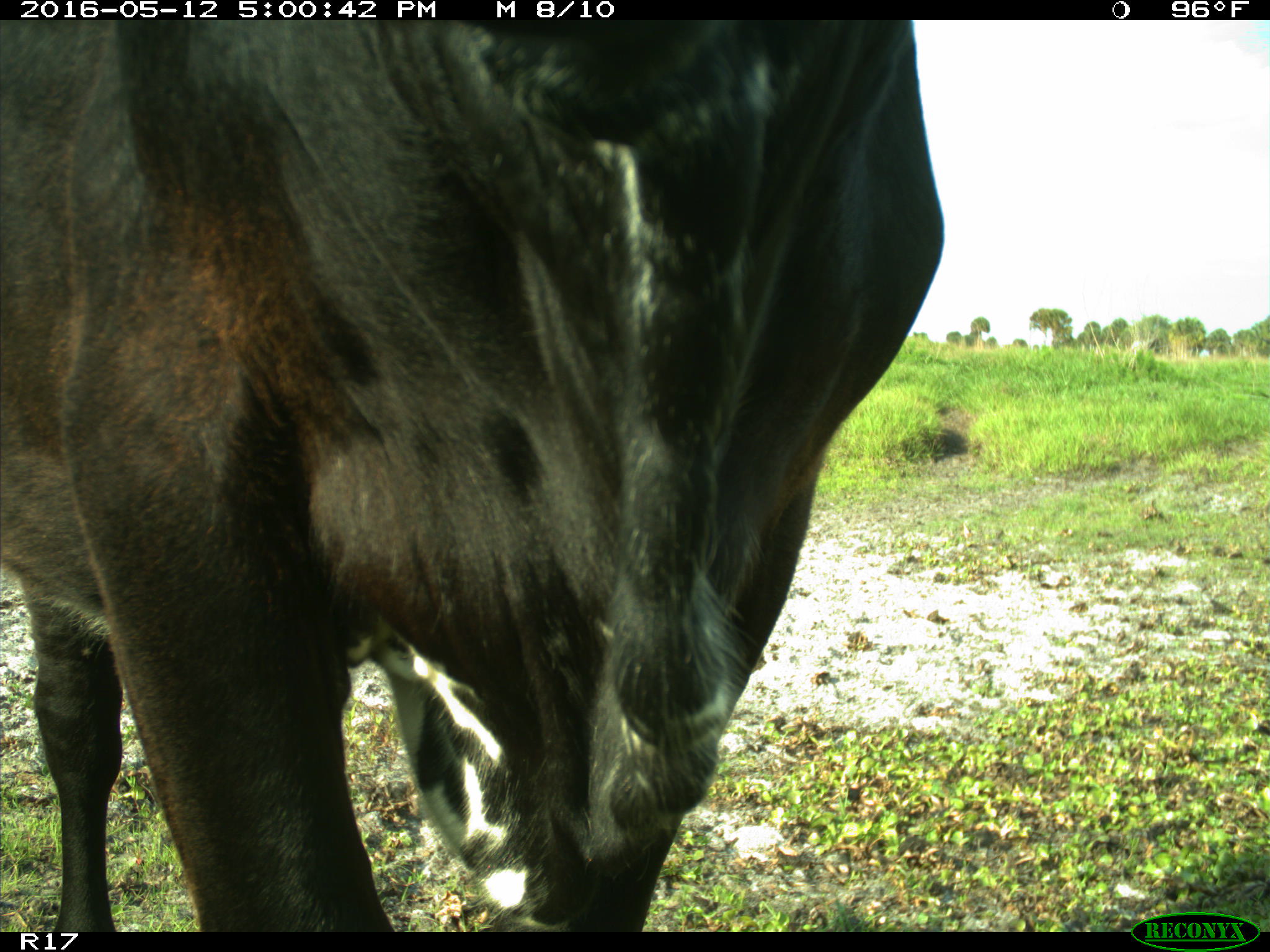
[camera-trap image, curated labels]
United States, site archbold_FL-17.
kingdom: Animalia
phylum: Chordata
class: Mammalia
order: Artiodactyla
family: Bovidae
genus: Bos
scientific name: Bos taurus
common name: domestic cow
Bos taurus (domestic cow).